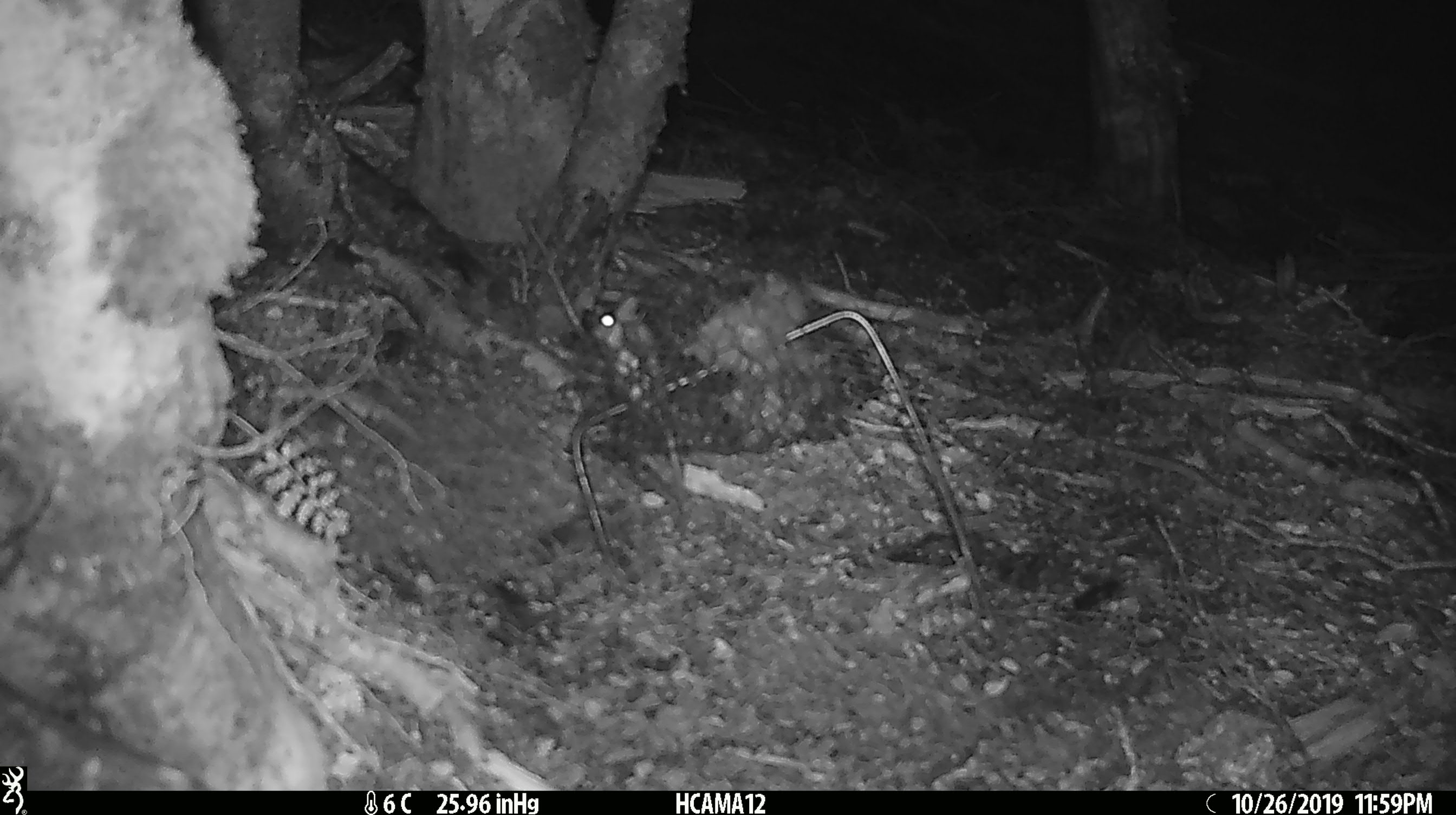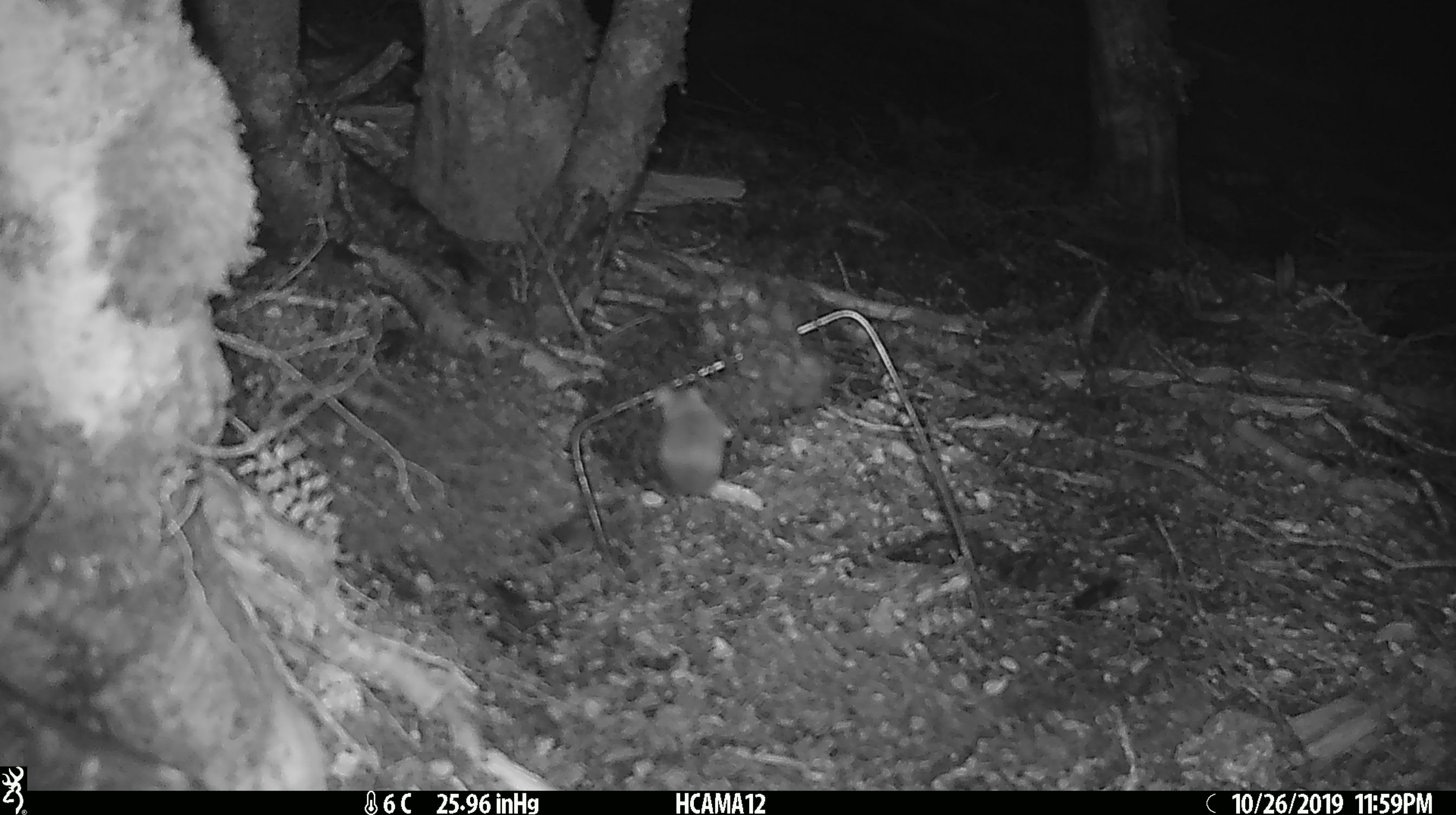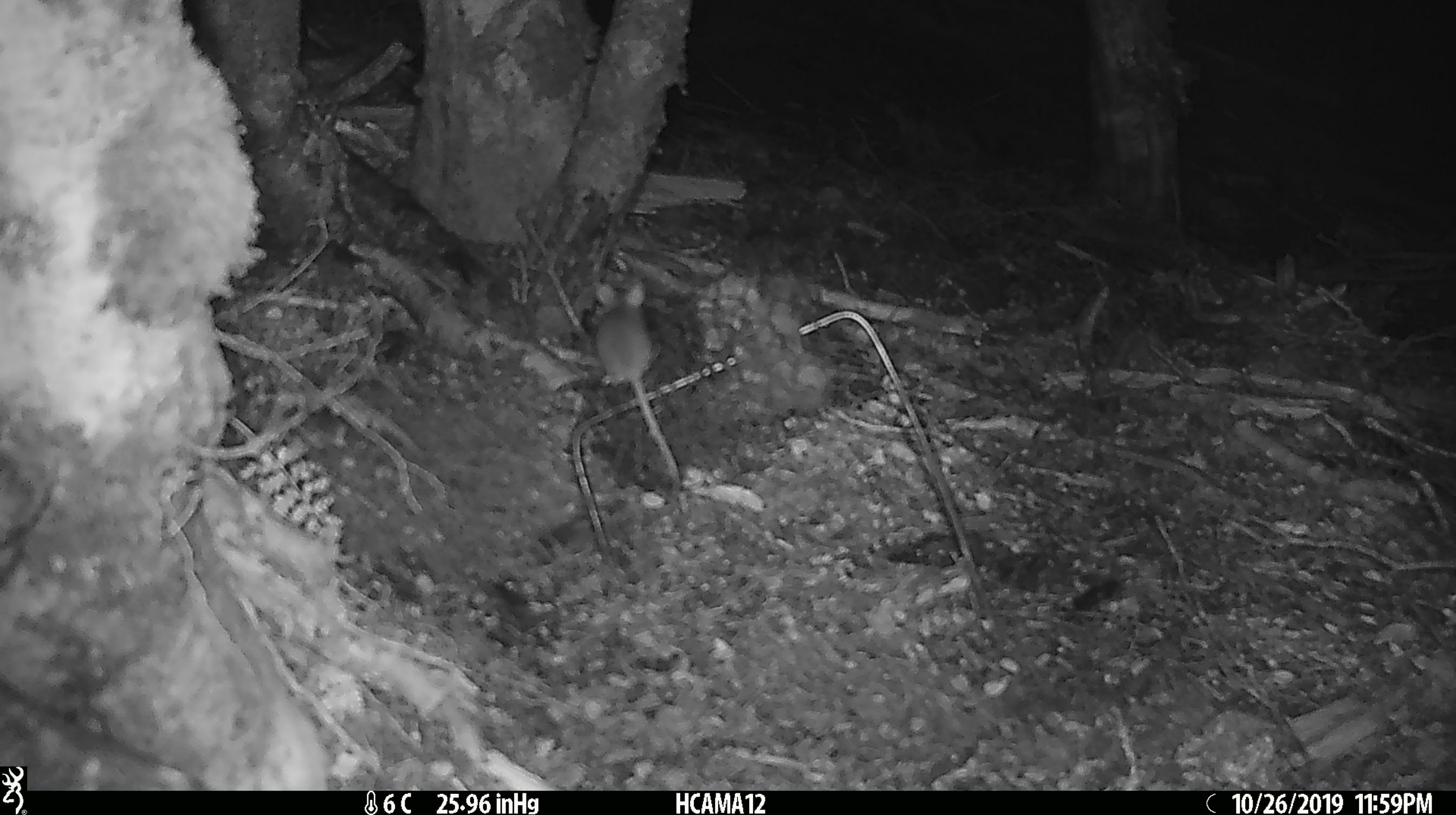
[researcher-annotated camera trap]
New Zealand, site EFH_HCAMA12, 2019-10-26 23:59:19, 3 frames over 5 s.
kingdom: Animalia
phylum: Chordata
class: Mammalia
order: Rodentia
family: Muridae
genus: Mus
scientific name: Mus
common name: mouse